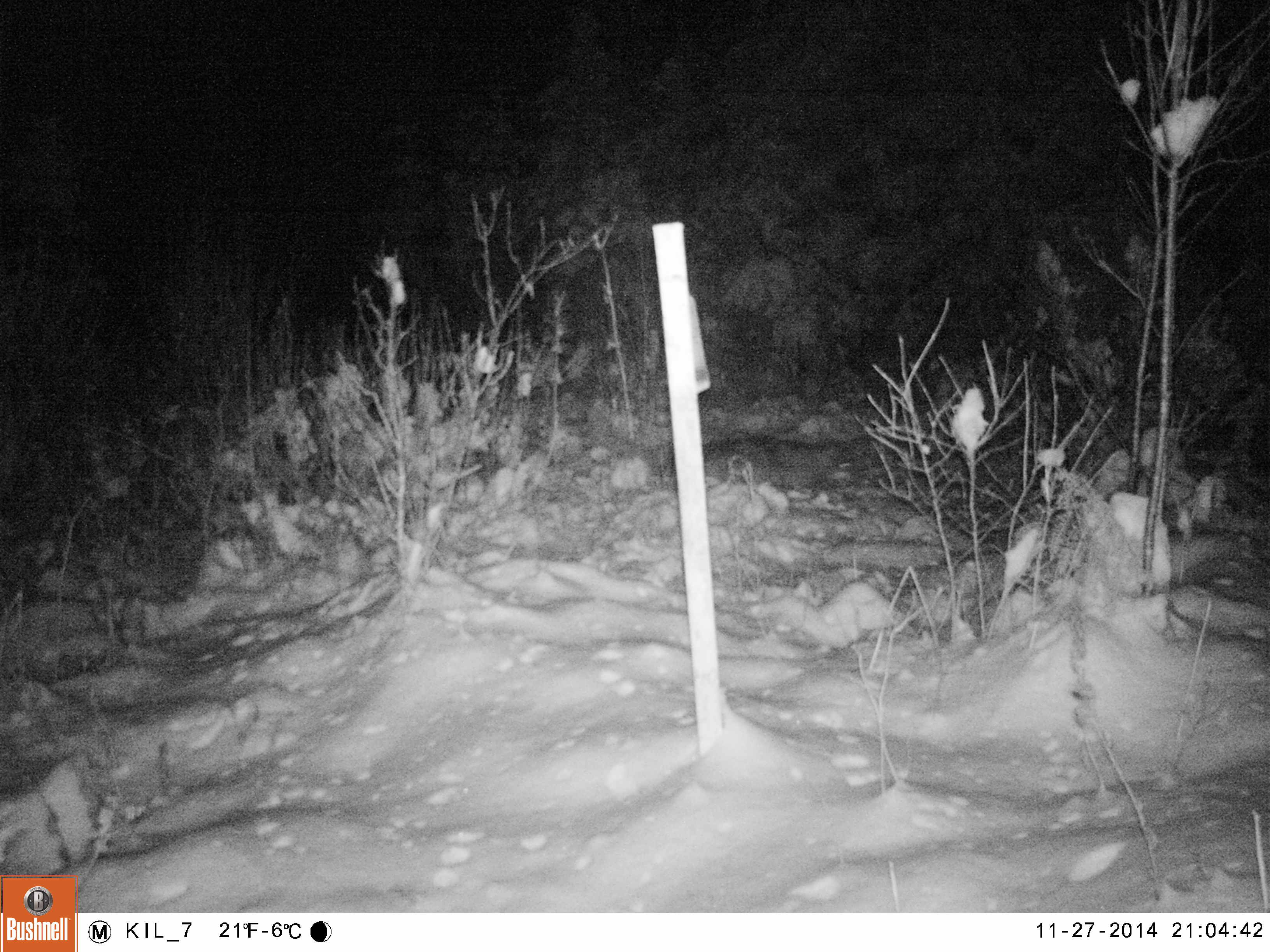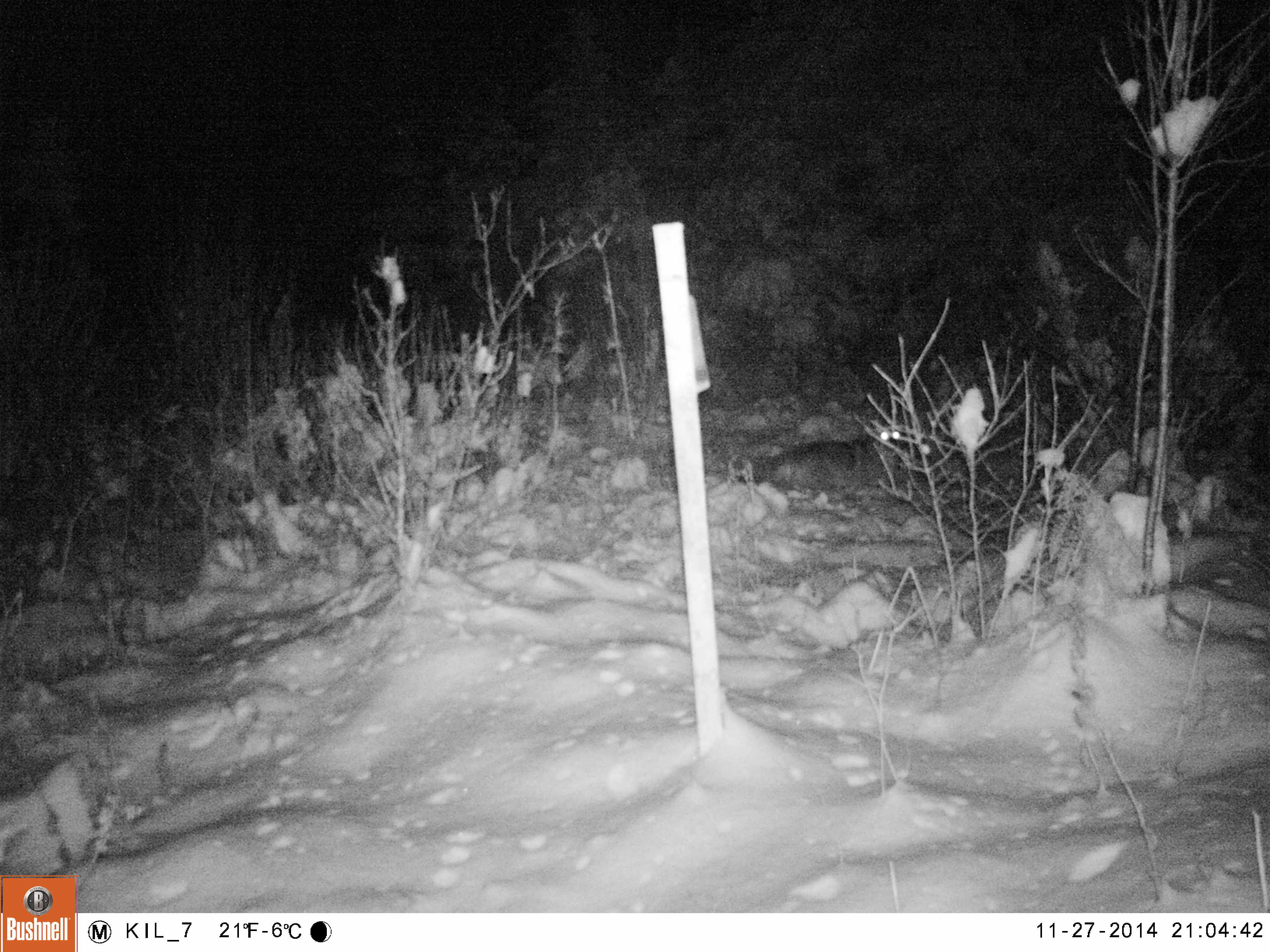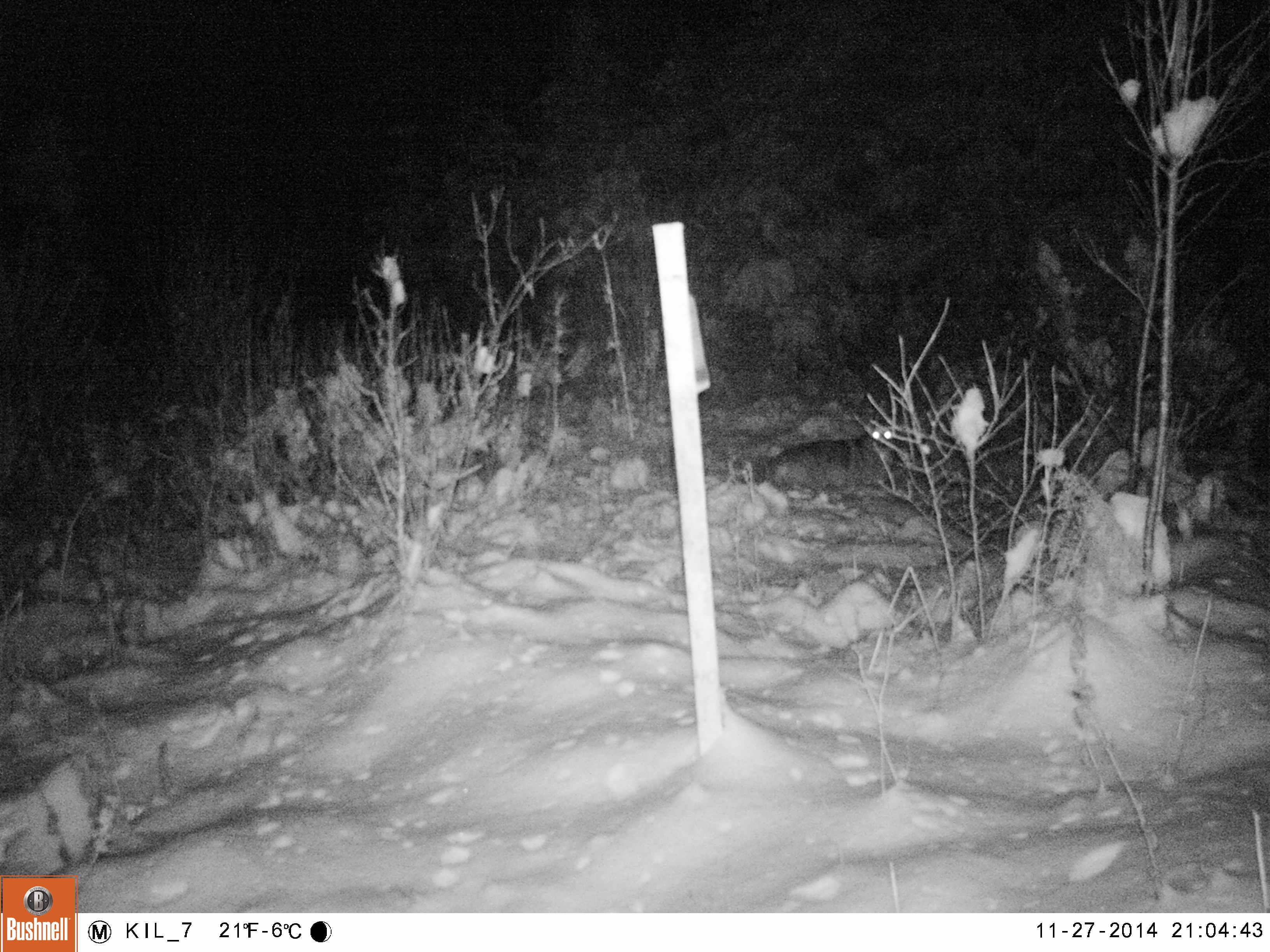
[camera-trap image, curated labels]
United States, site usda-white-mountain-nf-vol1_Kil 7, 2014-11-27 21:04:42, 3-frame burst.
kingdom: Animalia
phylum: Chordata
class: Mammalia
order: Carnivora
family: Canidae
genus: Canis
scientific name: Canis latrans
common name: coyote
Coyote (Canis latrans).